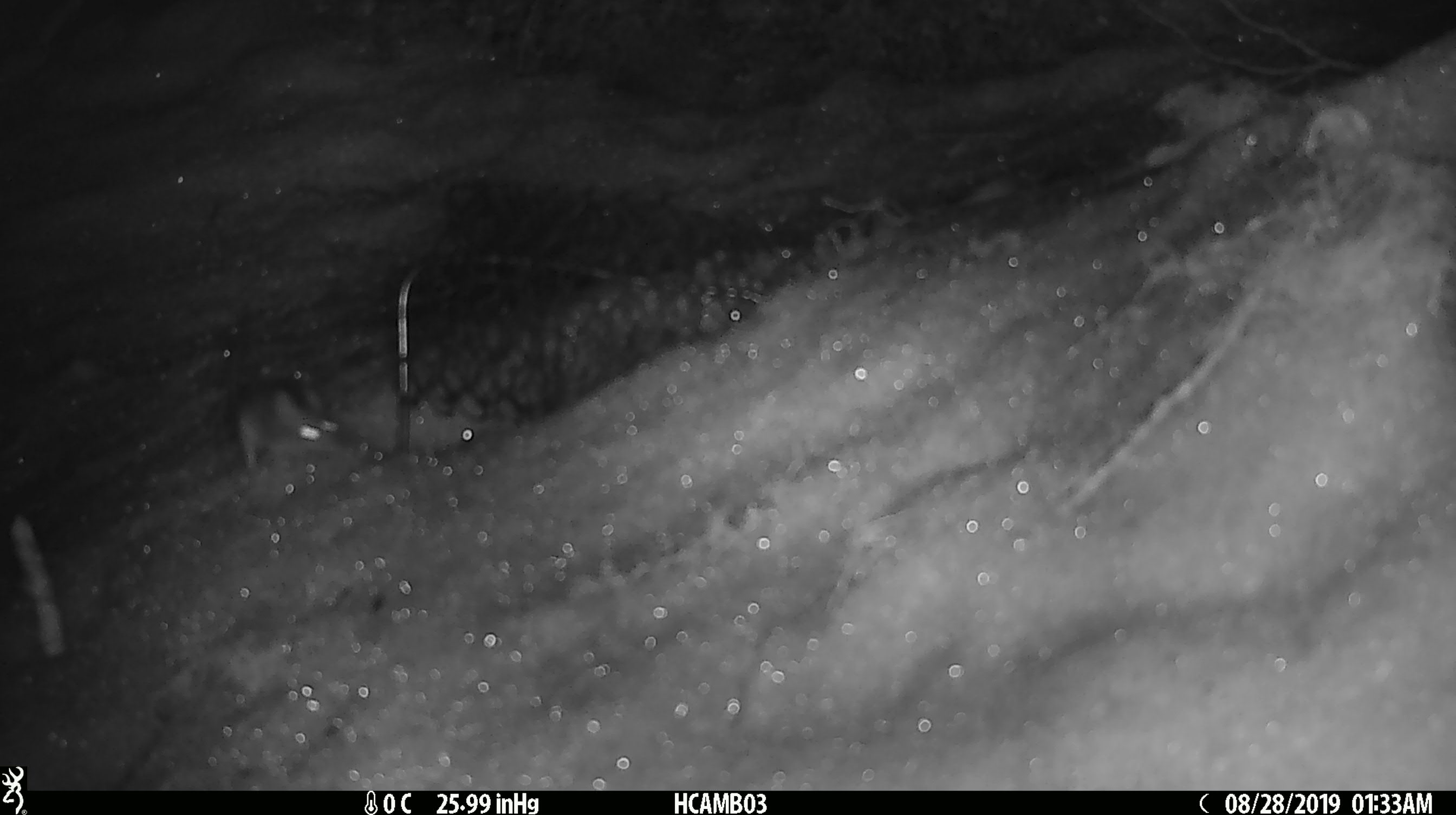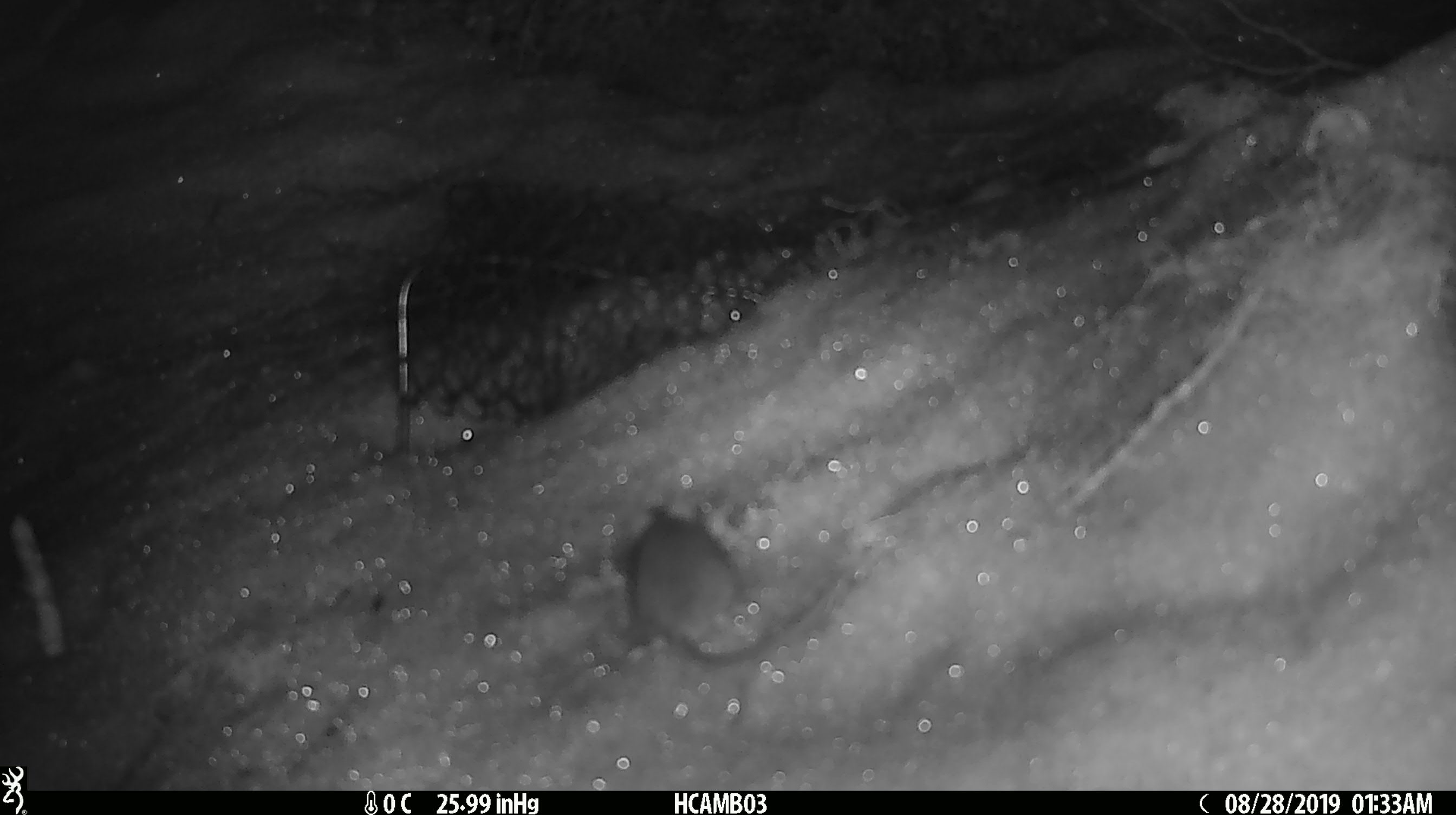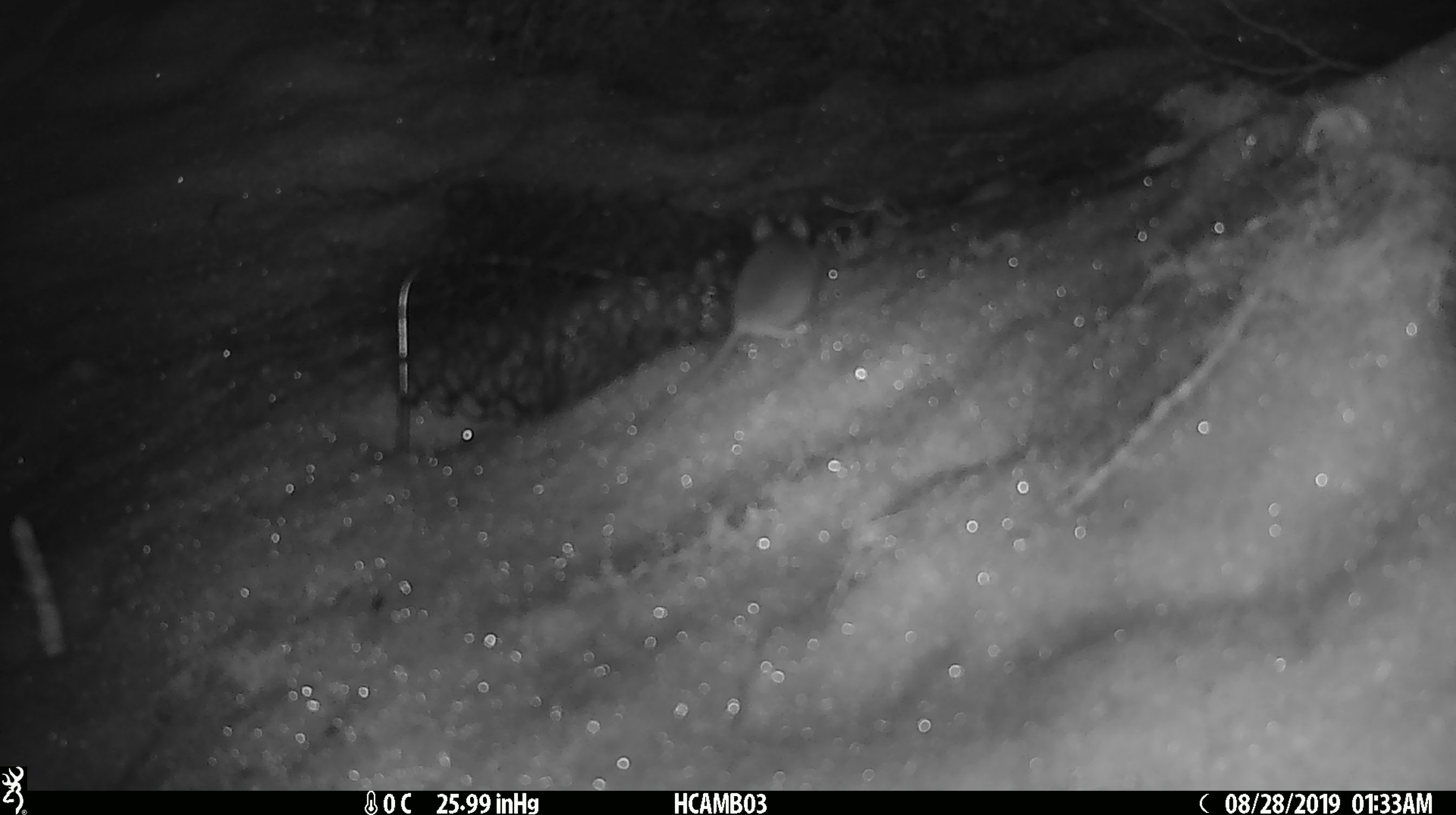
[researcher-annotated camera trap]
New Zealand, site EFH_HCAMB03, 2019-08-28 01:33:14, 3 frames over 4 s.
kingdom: Animalia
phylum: Chordata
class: Mammalia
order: Rodentia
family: Muridae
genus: Mus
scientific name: Mus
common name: mouse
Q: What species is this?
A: Mouse (Mus).